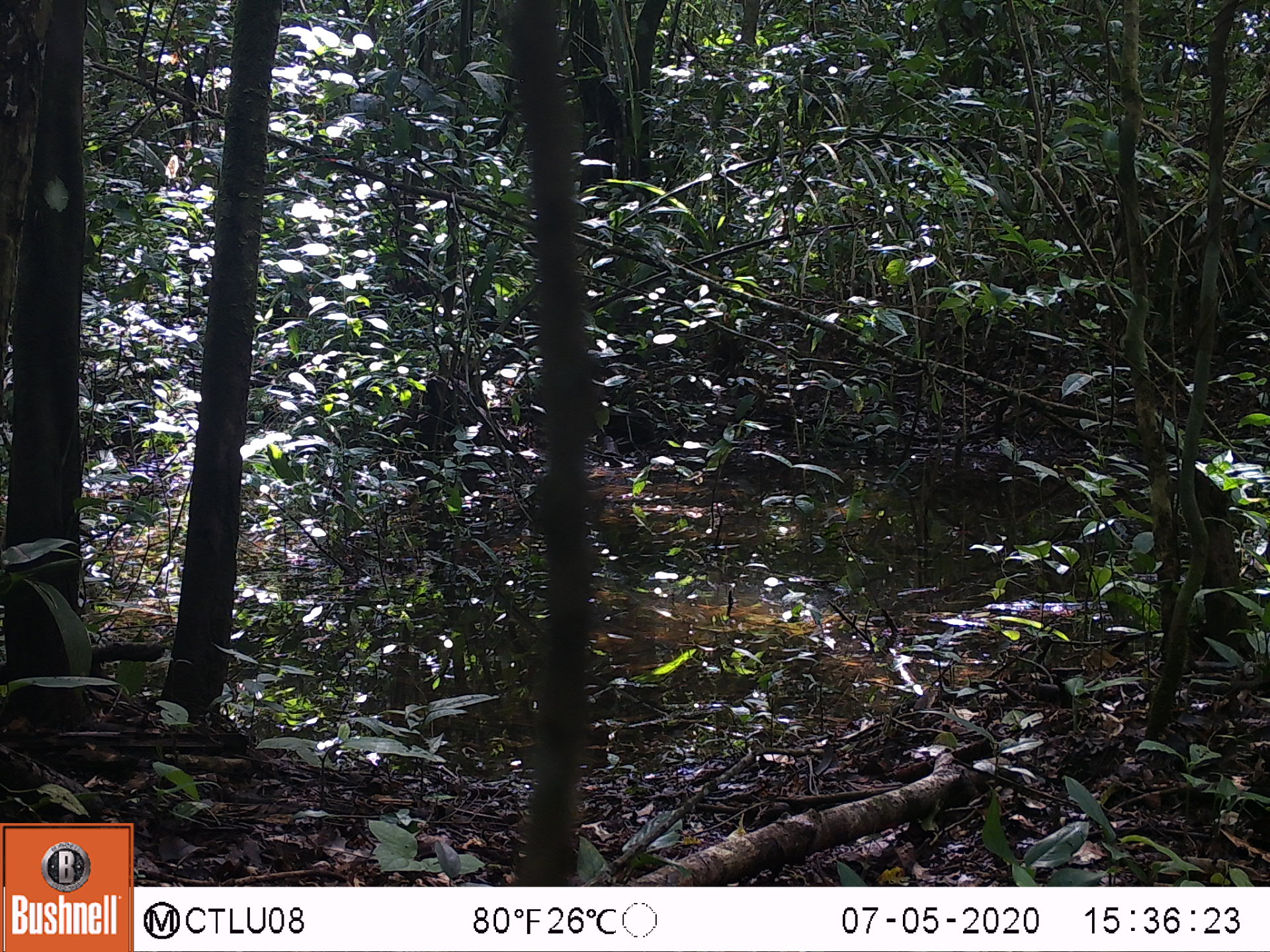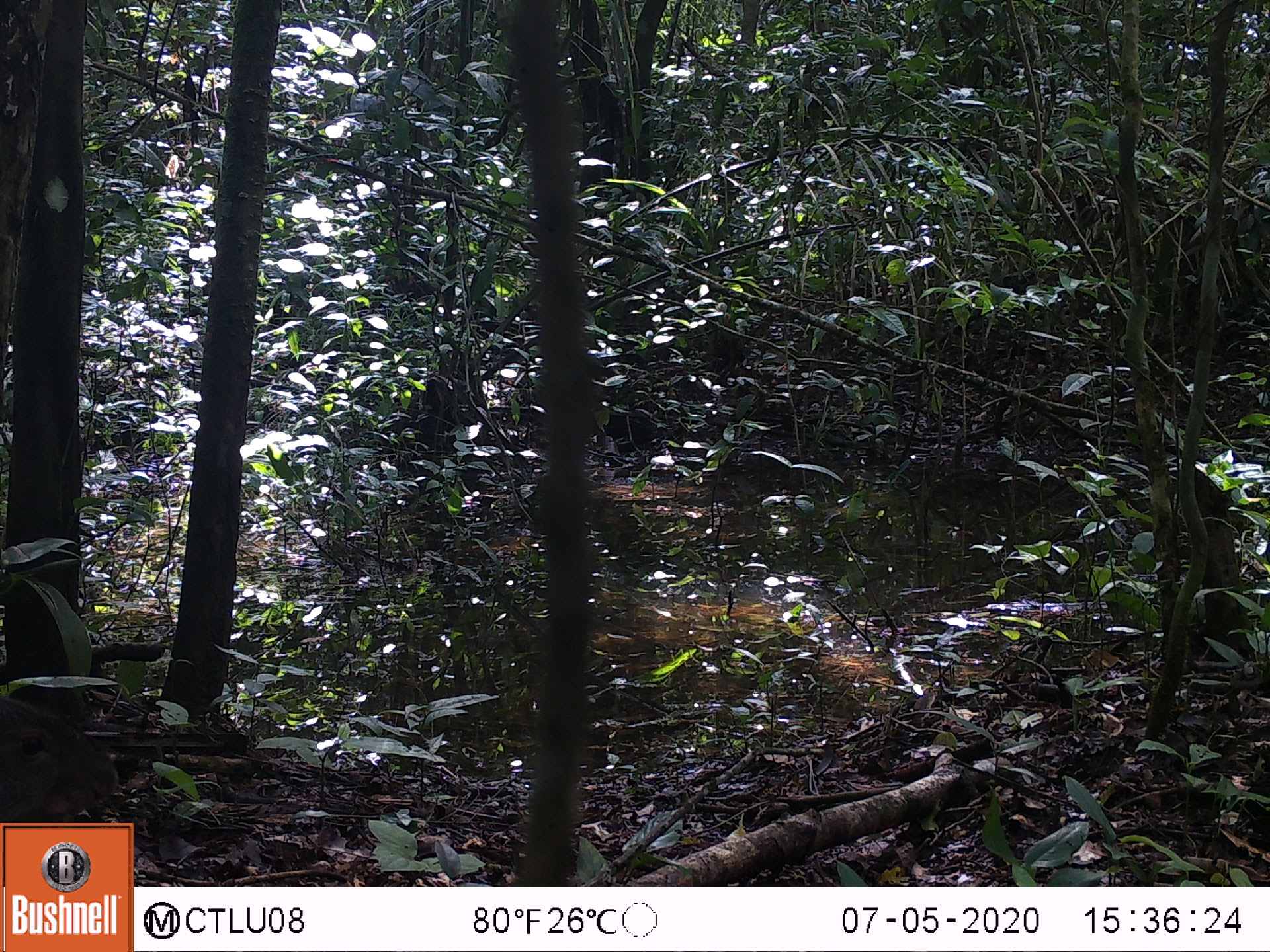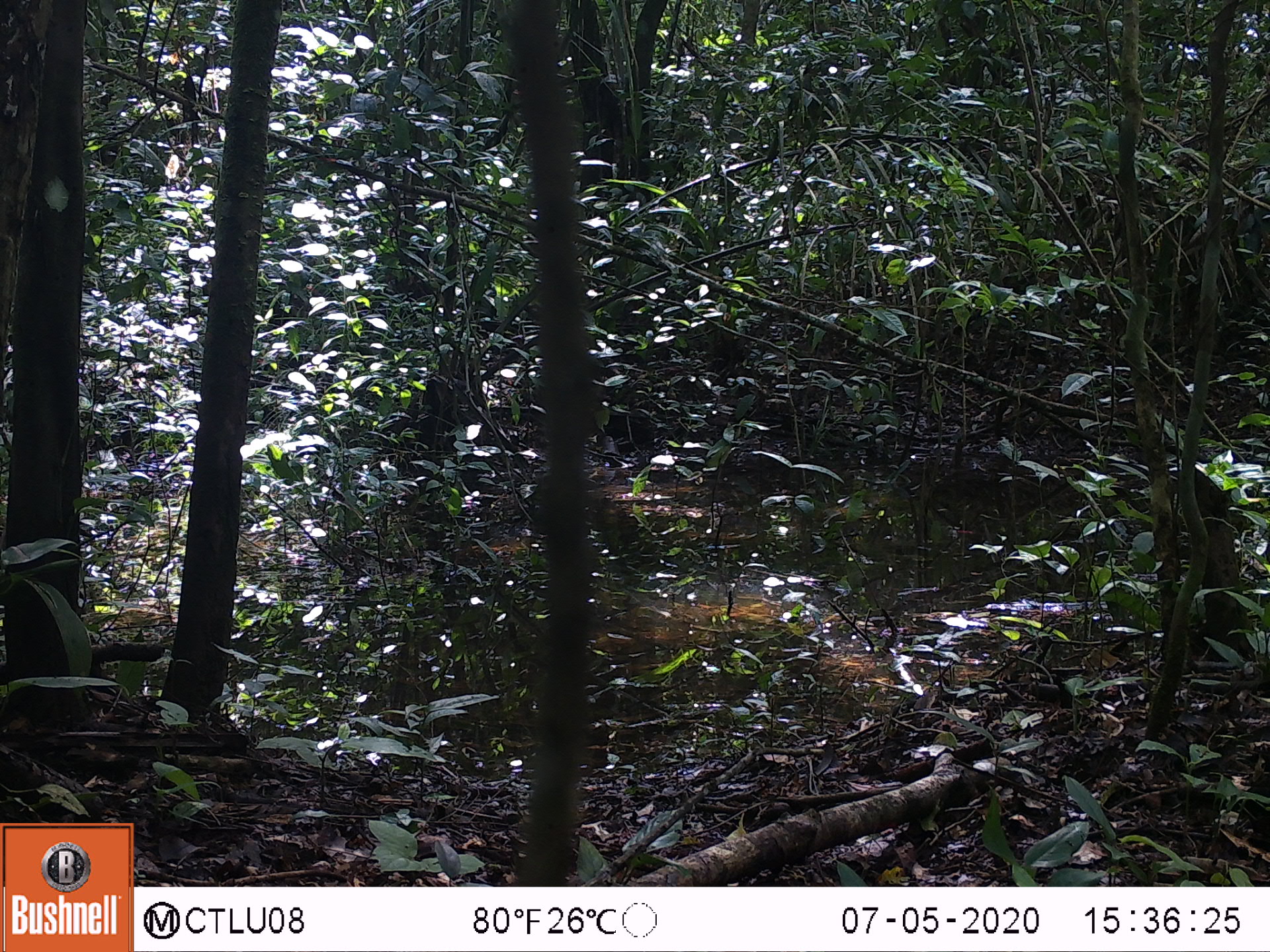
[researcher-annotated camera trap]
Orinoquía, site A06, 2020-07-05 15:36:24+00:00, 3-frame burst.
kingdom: Animalia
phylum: Chordata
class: Mammalia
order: Rodentia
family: Dasyproctidae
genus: Dasyprocta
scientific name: Dasyprocta fuliginosa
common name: black agouti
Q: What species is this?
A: Black agouti (Dasyprocta fuliginosa).